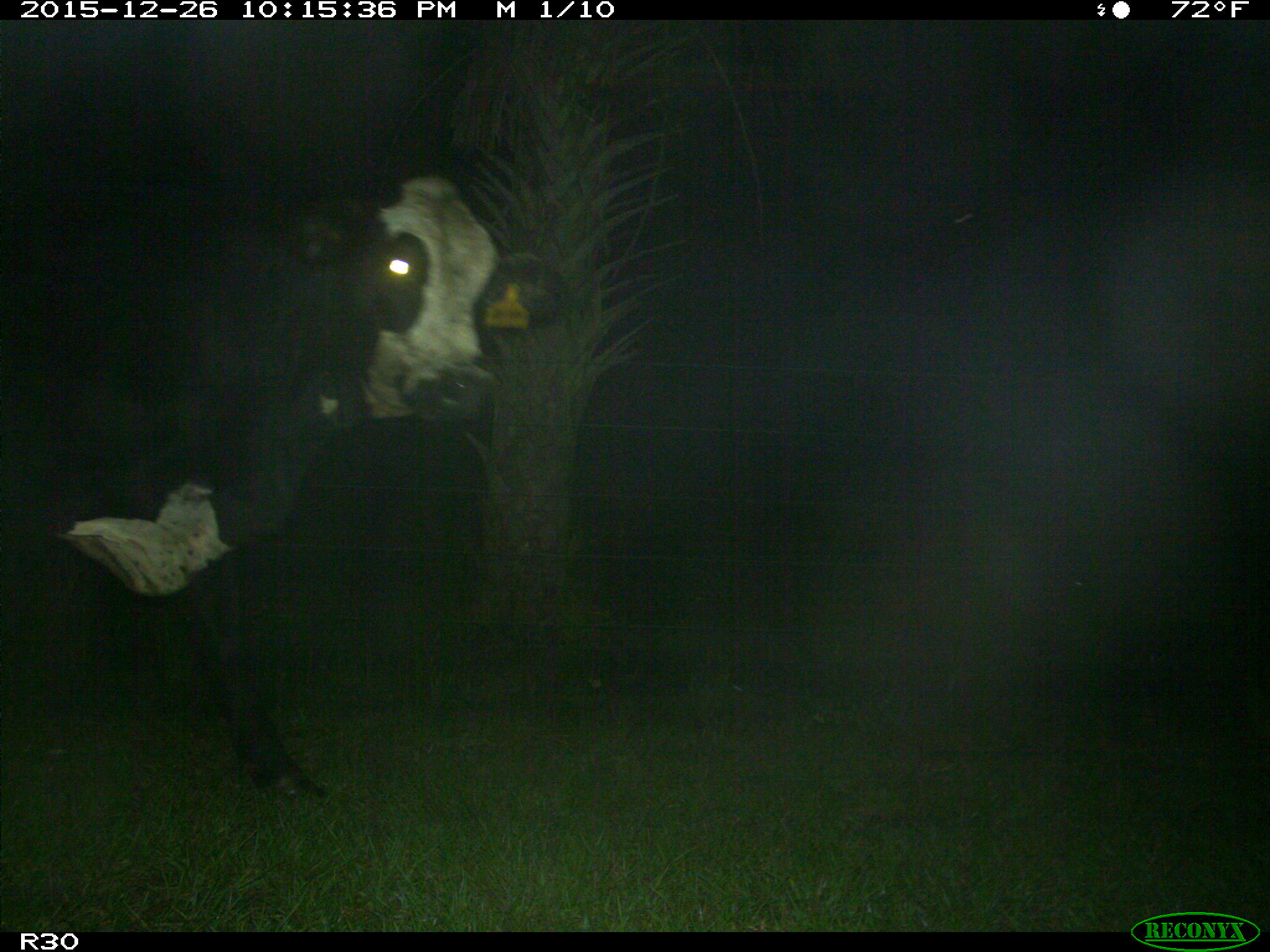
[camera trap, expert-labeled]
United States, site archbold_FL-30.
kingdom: Animalia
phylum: Chordata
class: Mammalia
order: Artiodactyla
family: Bovidae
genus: Bos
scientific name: Bos taurus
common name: domestic cow